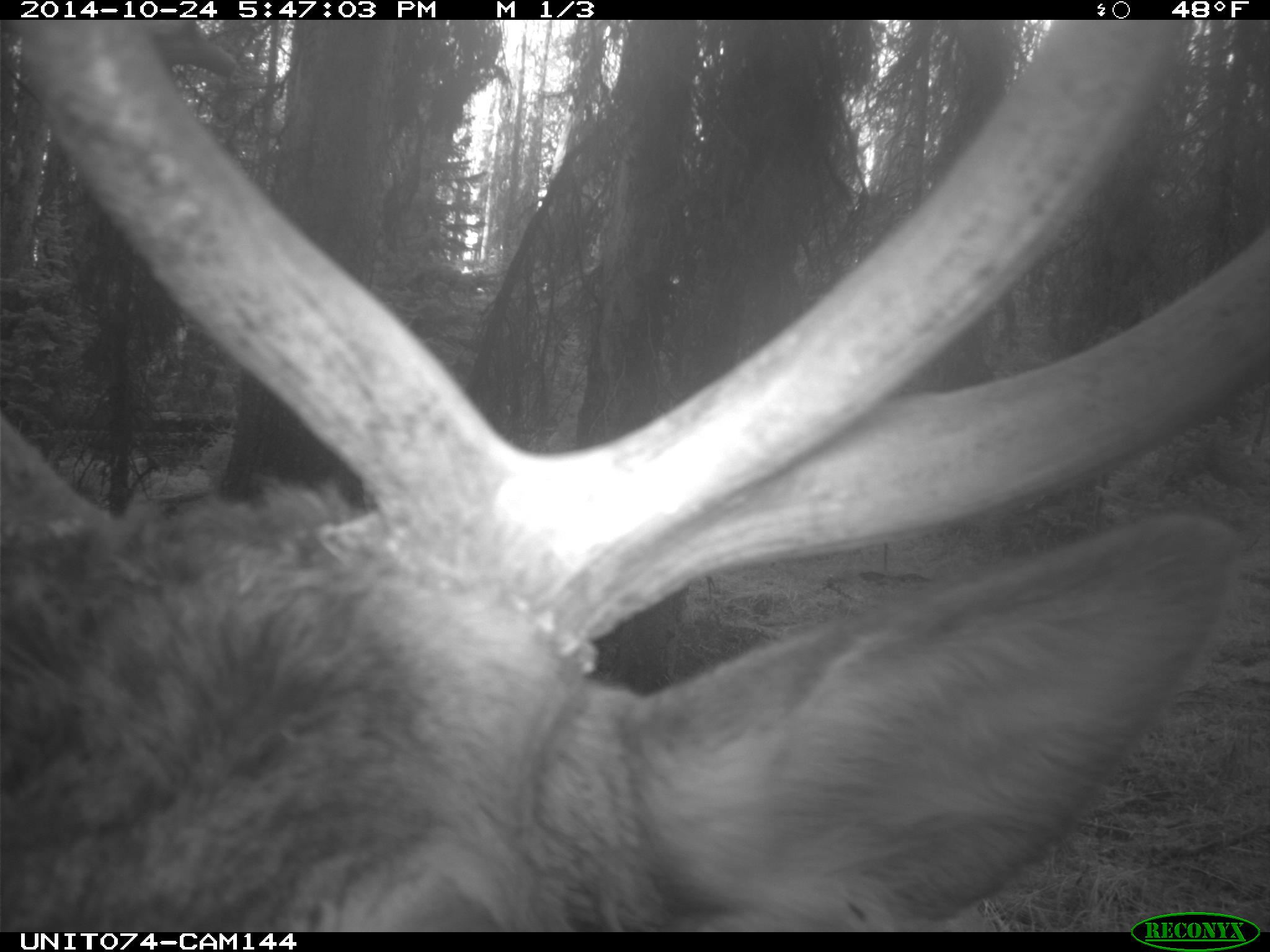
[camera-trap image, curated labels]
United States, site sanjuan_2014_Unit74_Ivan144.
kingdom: Animalia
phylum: Chordata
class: Mammalia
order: Artiodactyla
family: Cervidae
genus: Cervus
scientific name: Cervus elaphus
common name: red deer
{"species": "Cervus elaphus (red deer)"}